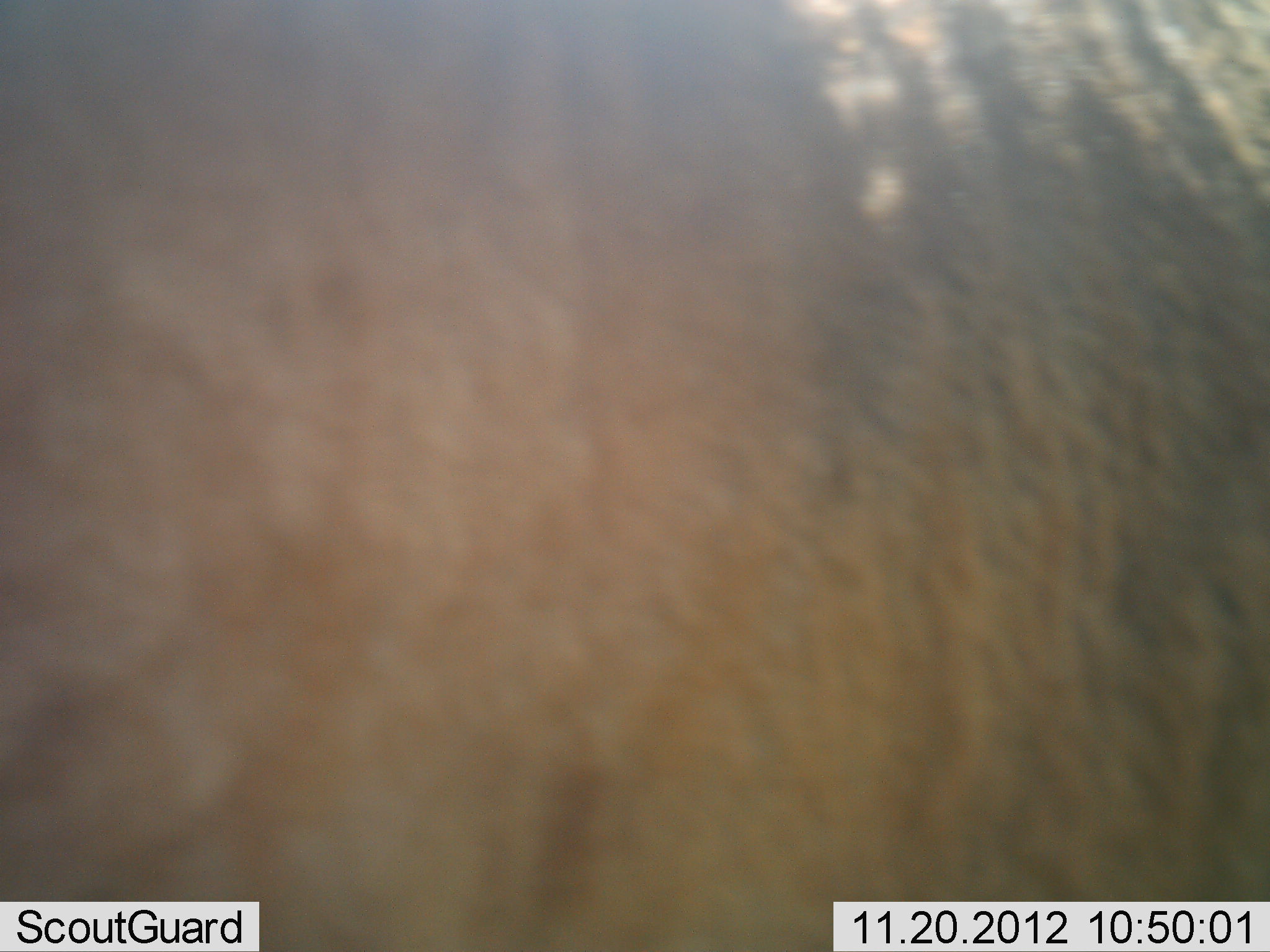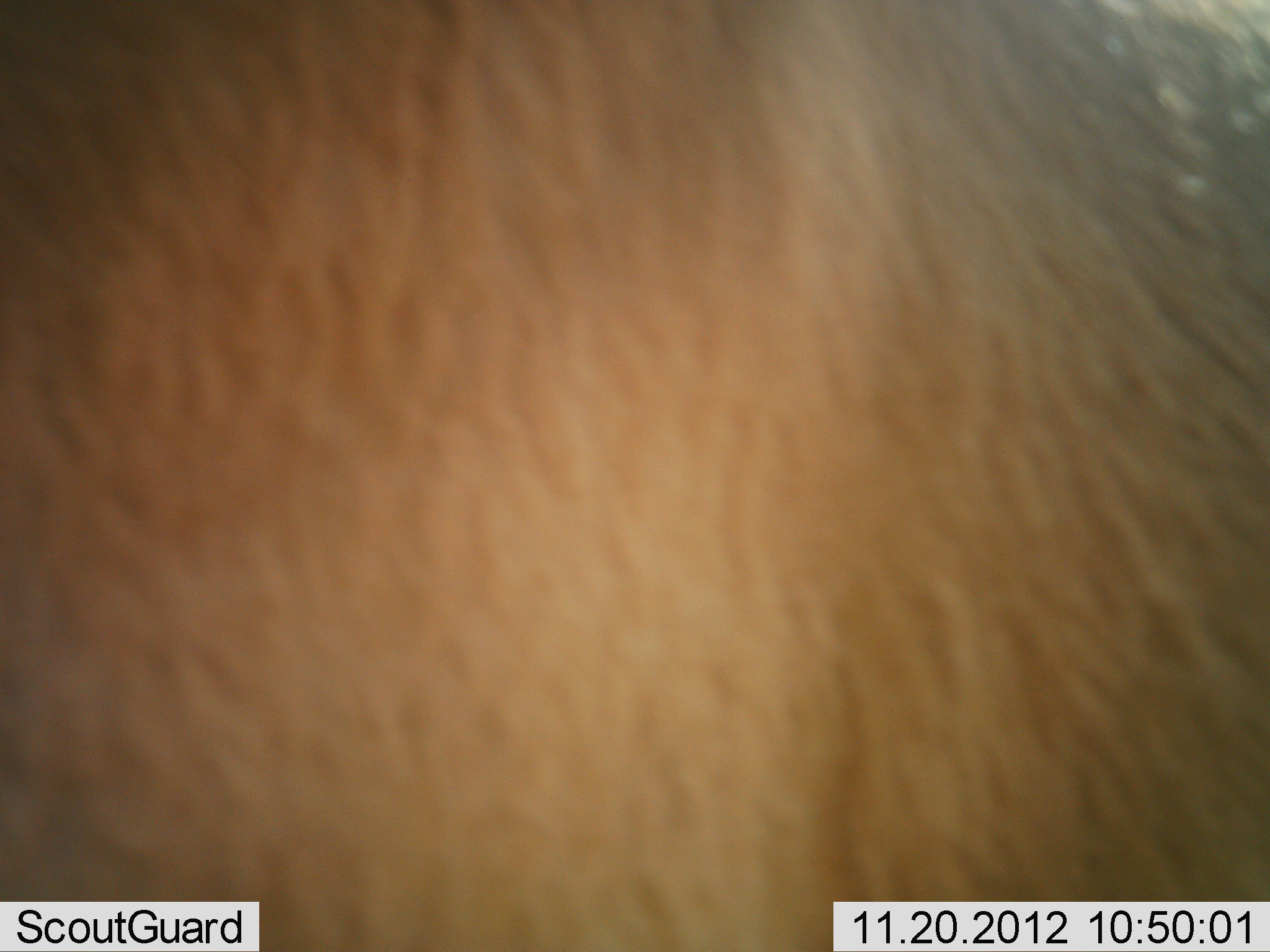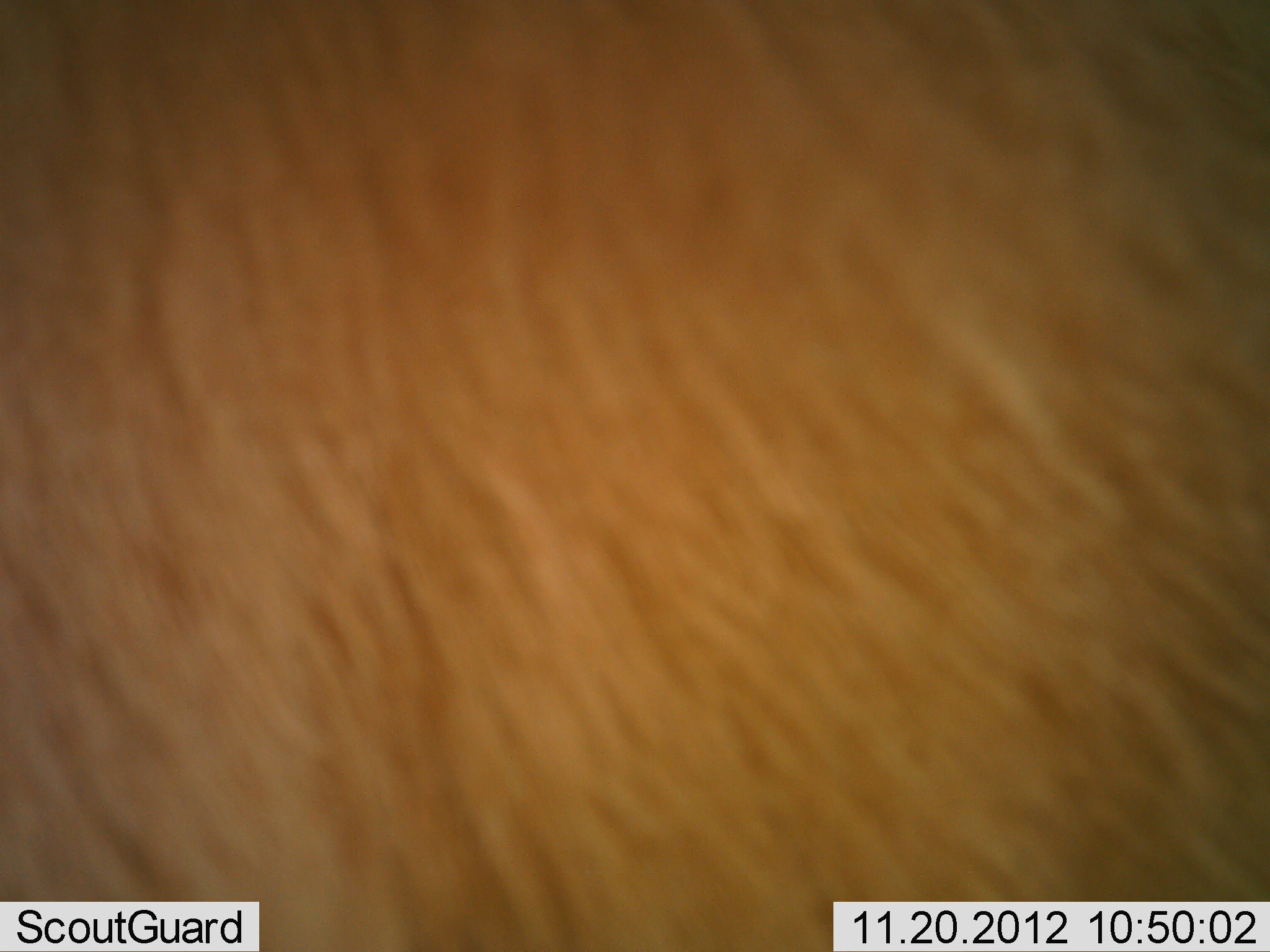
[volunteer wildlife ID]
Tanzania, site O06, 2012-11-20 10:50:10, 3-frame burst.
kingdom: Animalia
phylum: Chordata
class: Mammalia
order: Artiodactyla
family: Bovidae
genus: Alcelaphus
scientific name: Alcelaphus buselaphus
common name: hartebeest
Hartebeest (Alcelaphus buselaphus), count 1. Behavior (volunteer vote fractions): standing 86%, resting 0%, moving 14%, interacting 0%. Young present (vote fraction): 0%. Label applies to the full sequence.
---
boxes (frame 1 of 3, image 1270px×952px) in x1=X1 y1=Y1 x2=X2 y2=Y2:
animal: x1=1 y1=0 x2=1269 y2=950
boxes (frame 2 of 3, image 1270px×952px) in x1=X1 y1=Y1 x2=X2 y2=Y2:
animal: x1=0 y1=1 x2=1269 y2=952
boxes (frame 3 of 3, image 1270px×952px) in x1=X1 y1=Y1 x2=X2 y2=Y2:
animal: x1=2 y1=1 x2=1269 y2=952